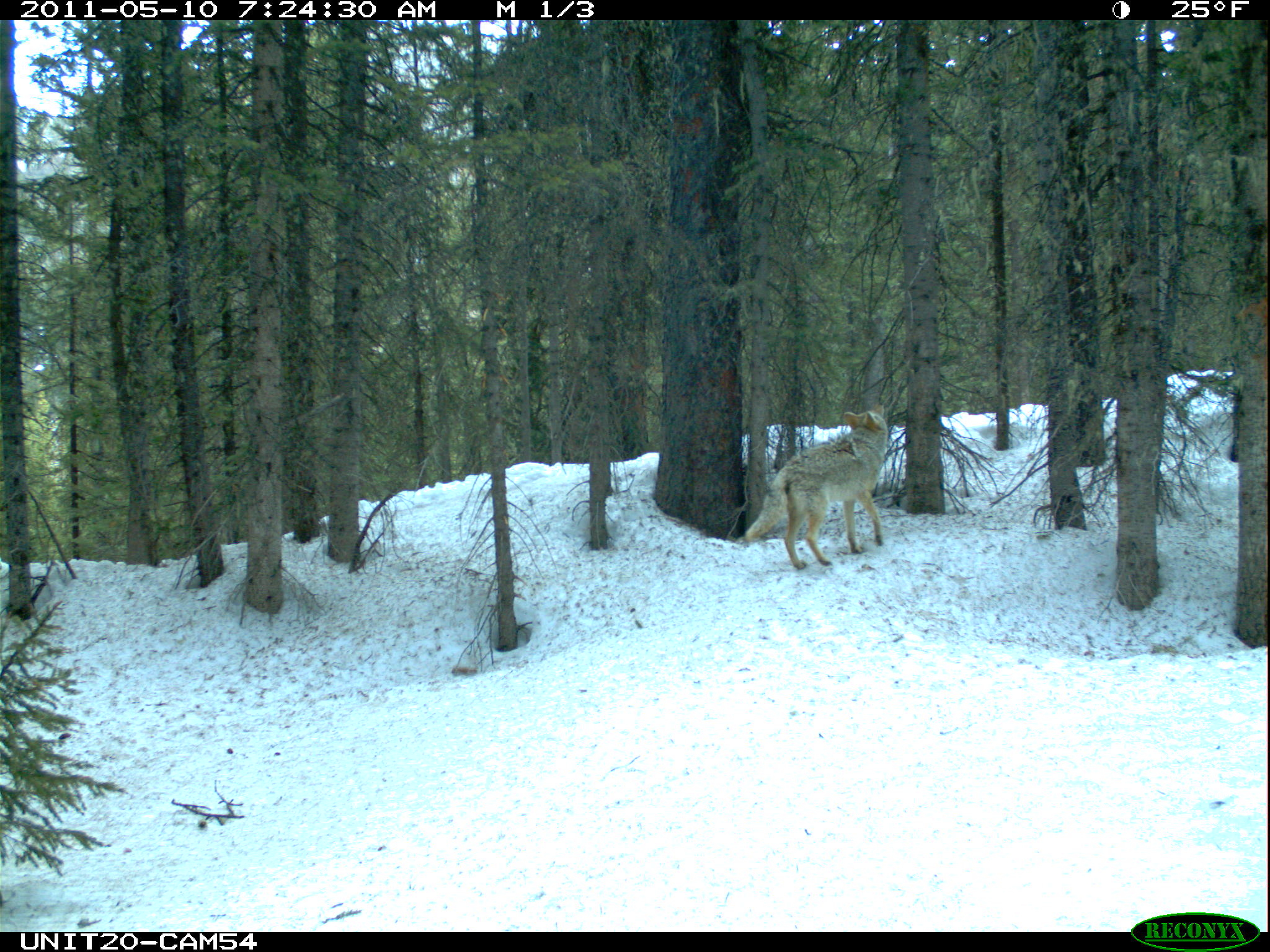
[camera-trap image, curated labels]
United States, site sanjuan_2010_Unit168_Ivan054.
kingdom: Animalia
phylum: Chordata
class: Mammalia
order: Carnivora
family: Canidae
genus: Canis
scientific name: Canis latrans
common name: coyote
Canis latrans (coyote).